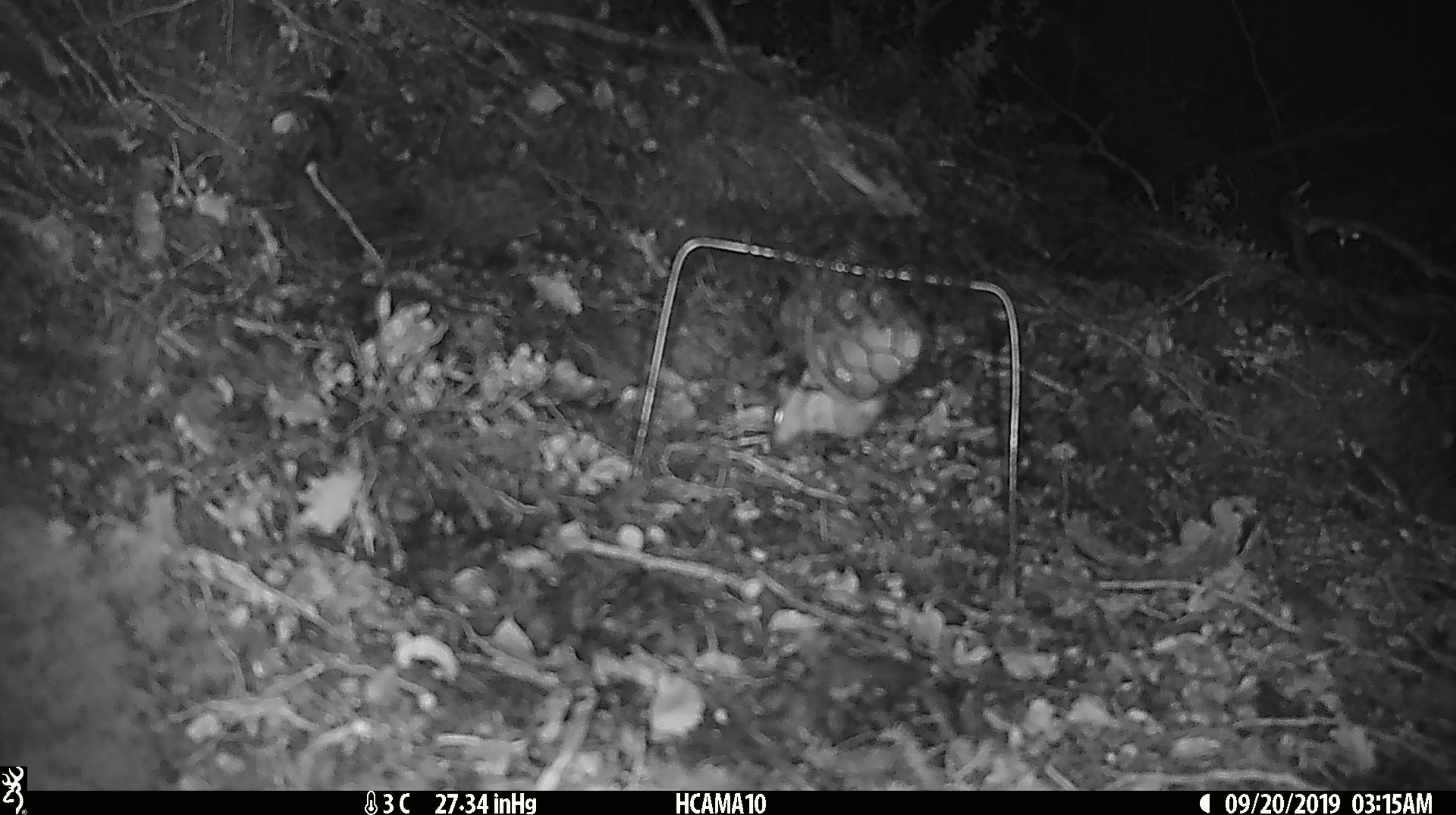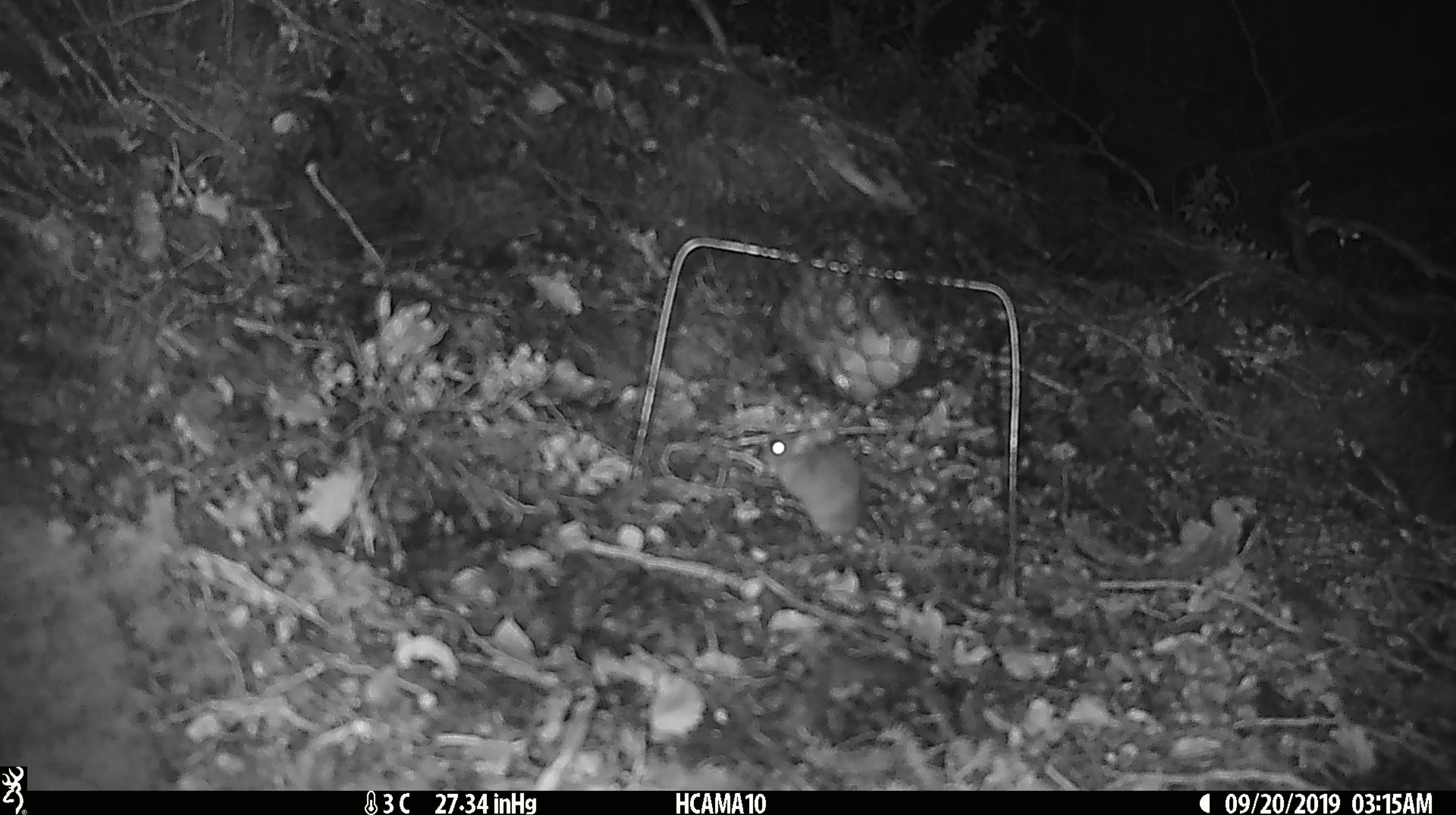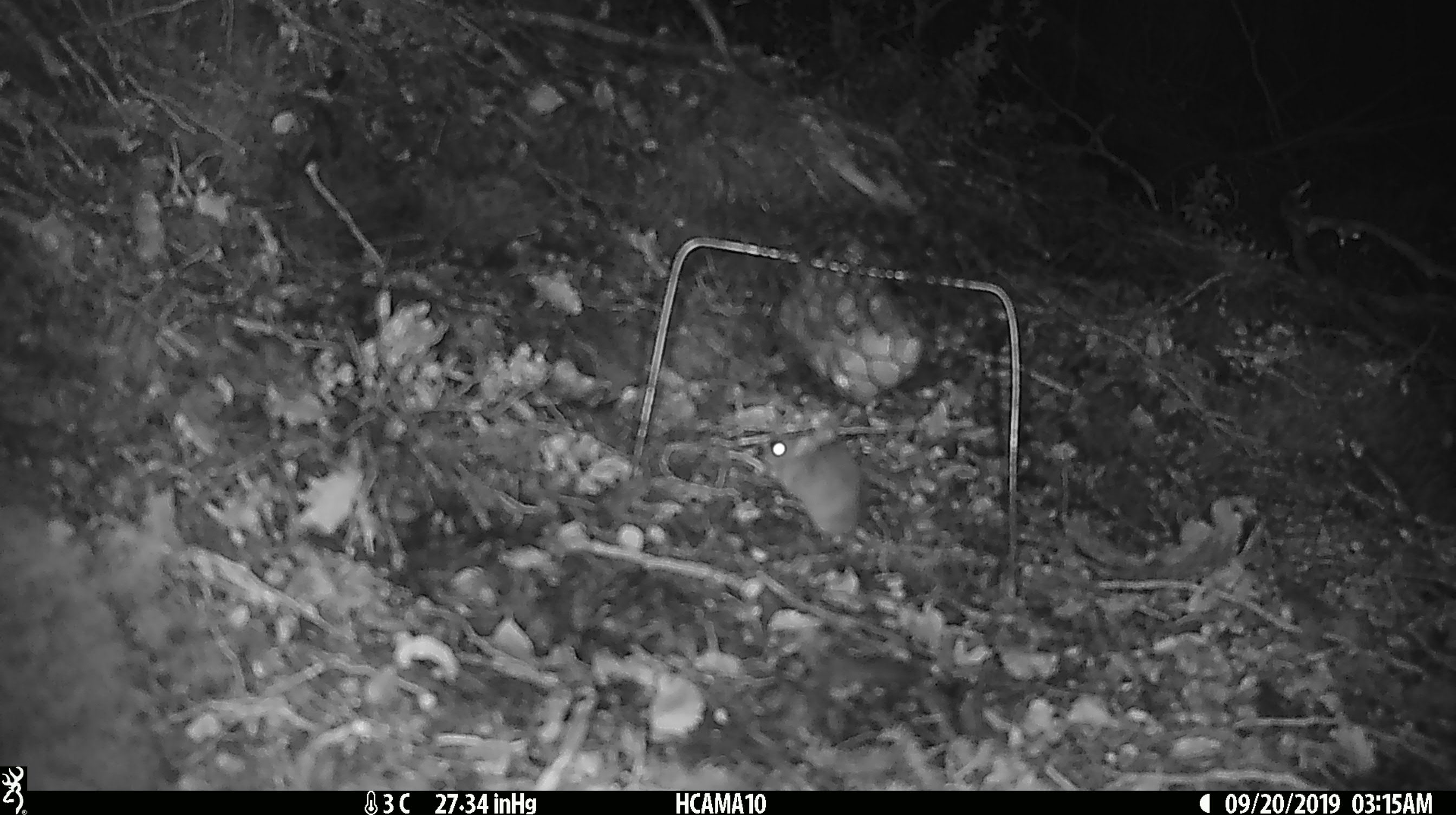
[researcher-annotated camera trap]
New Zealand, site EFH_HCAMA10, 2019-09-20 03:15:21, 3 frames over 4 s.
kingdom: Animalia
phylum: Chordata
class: Mammalia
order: Rodentia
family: Muridae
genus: Mus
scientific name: Mus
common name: mouse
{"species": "mouse (Mus)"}